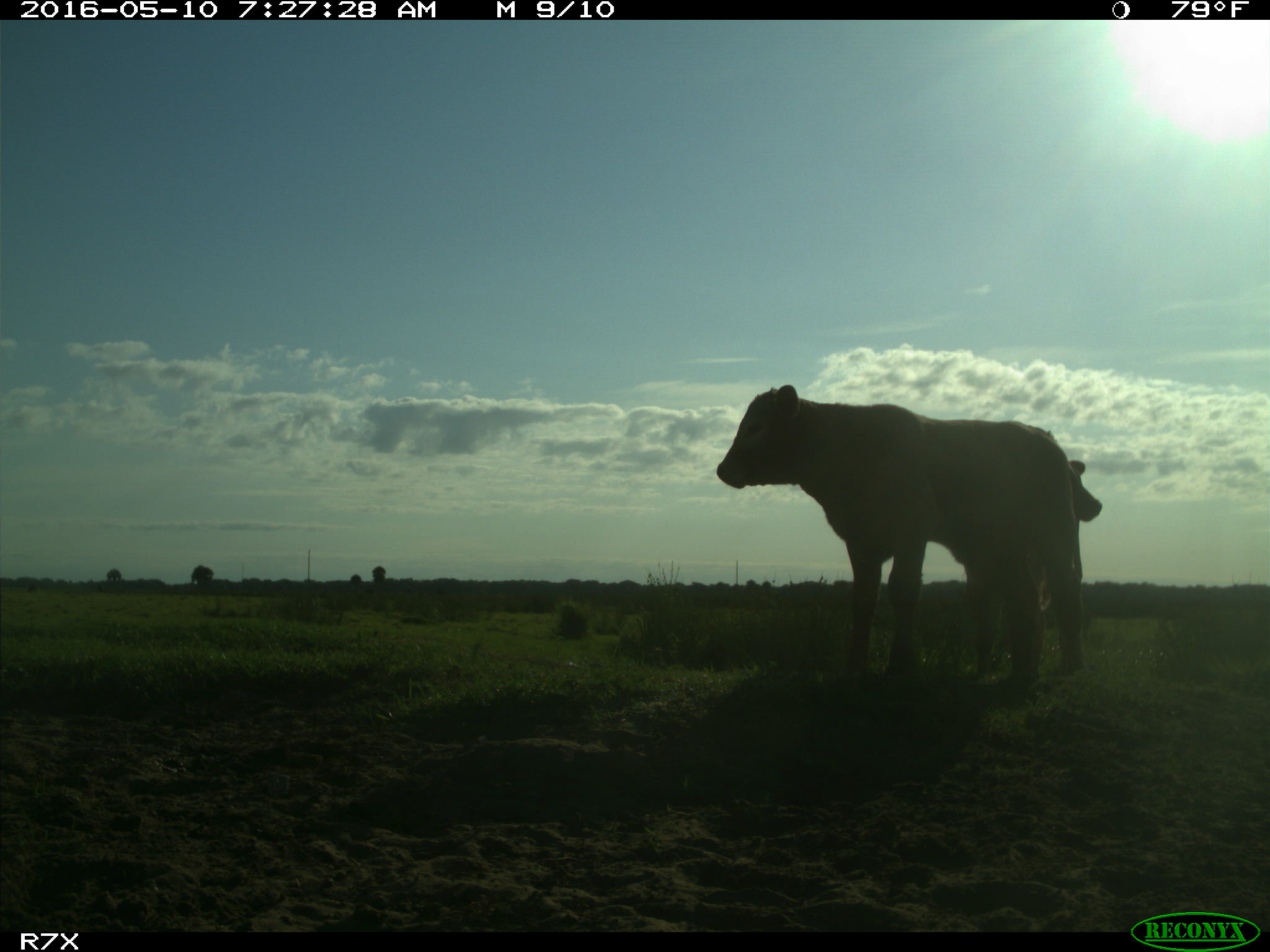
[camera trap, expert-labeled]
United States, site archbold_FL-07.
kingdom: Animalia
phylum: Chordata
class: Mammalia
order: Artiodactyla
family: Bovidae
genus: Bos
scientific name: Bos taurus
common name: domestic cow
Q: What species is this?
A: Bos taurus (domestic cow).